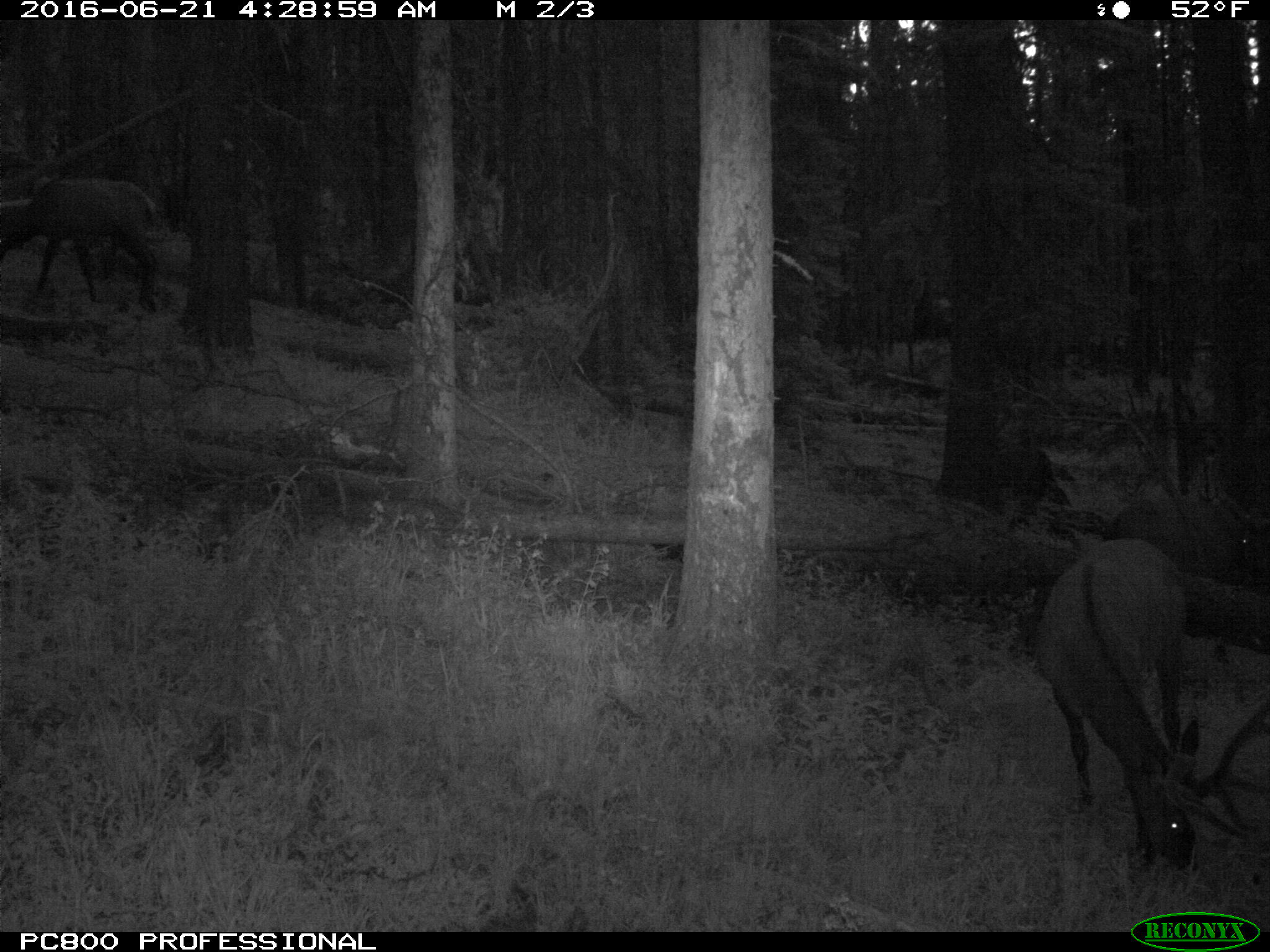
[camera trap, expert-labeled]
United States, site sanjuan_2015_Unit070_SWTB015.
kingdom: Animalia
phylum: Chordata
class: Mammalia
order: Artiodactyla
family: Cervidae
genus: Cervus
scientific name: Cervus elaphus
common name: red deer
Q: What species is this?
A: Cervus elaphus (red deer).